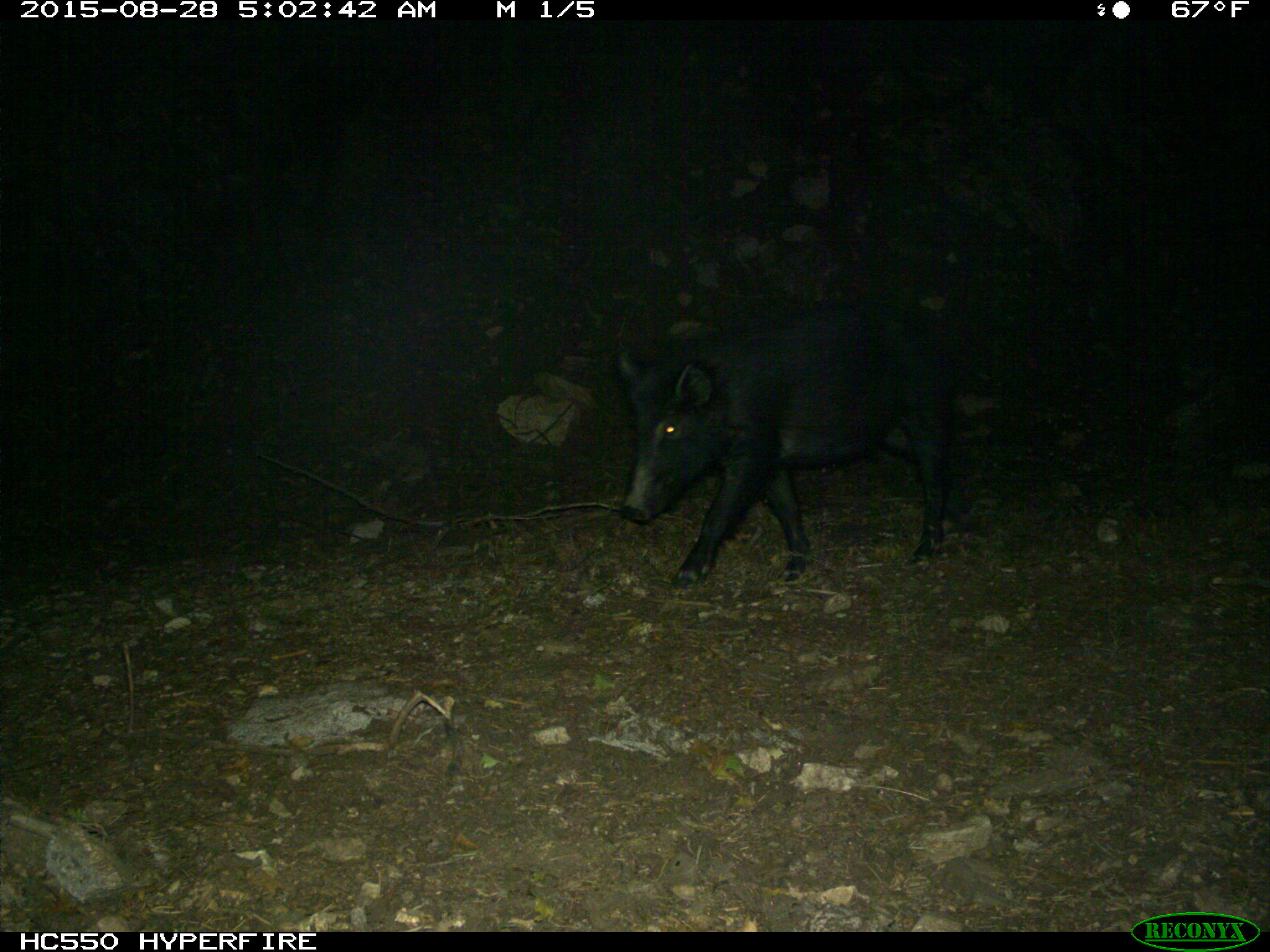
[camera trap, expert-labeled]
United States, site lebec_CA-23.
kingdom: Animalia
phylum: Chordata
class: Mammalia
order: Artiodactyla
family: Suidae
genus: Sus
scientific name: Sus scrofa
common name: wild boar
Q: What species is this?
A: Sus scrofa (wild boar).